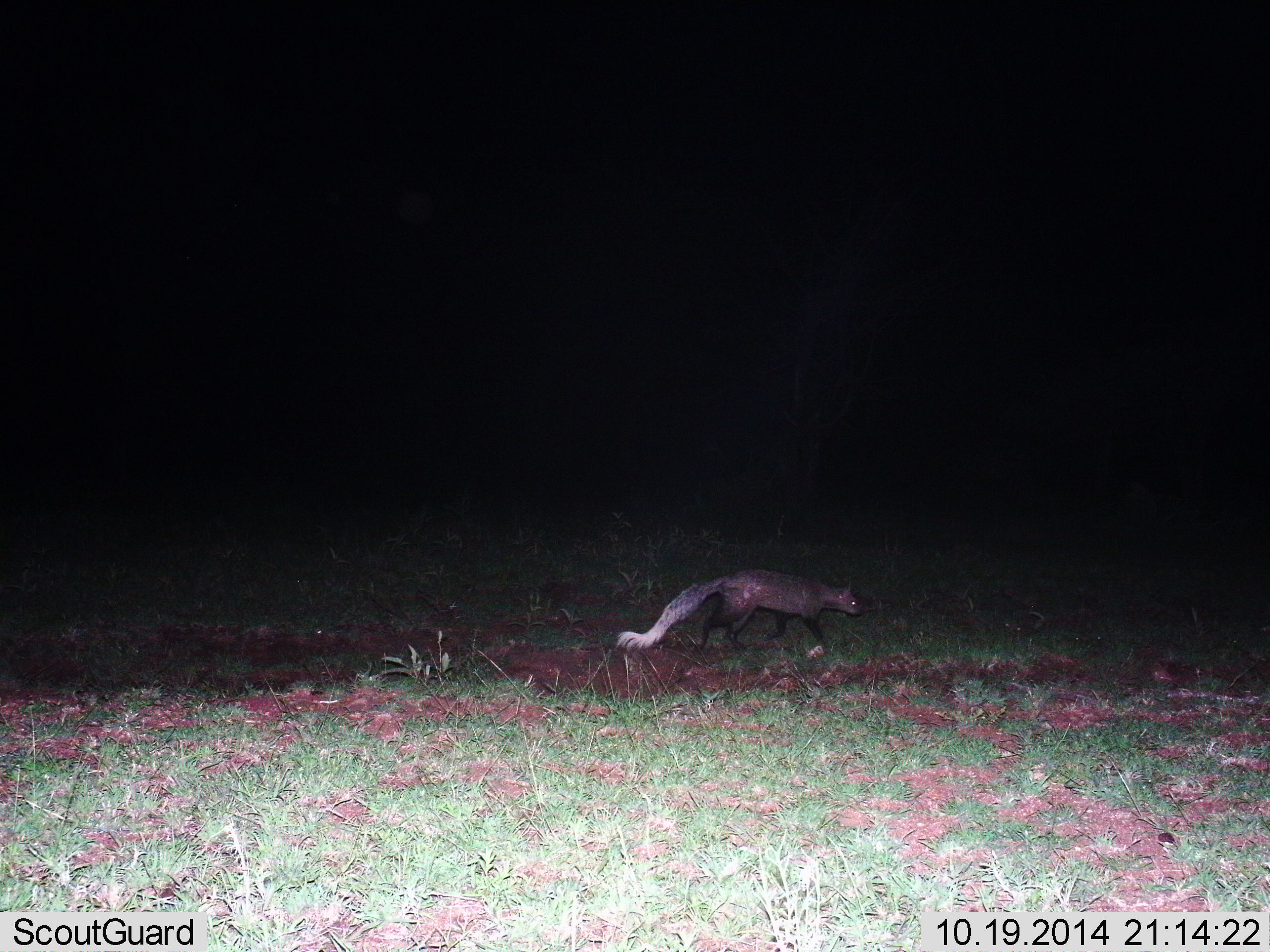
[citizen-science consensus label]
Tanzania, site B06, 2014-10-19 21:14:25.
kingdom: Animalia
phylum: Chordata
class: Mammalia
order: Carnivora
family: Herpestidae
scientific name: Herpestidae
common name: mongoose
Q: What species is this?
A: Mongoose (Herpestidae).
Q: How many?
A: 1.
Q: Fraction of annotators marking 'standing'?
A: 0%.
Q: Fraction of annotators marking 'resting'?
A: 0%.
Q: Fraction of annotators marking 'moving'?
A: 100%.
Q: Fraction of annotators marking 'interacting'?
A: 0%.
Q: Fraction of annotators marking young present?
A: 0%.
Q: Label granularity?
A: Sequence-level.